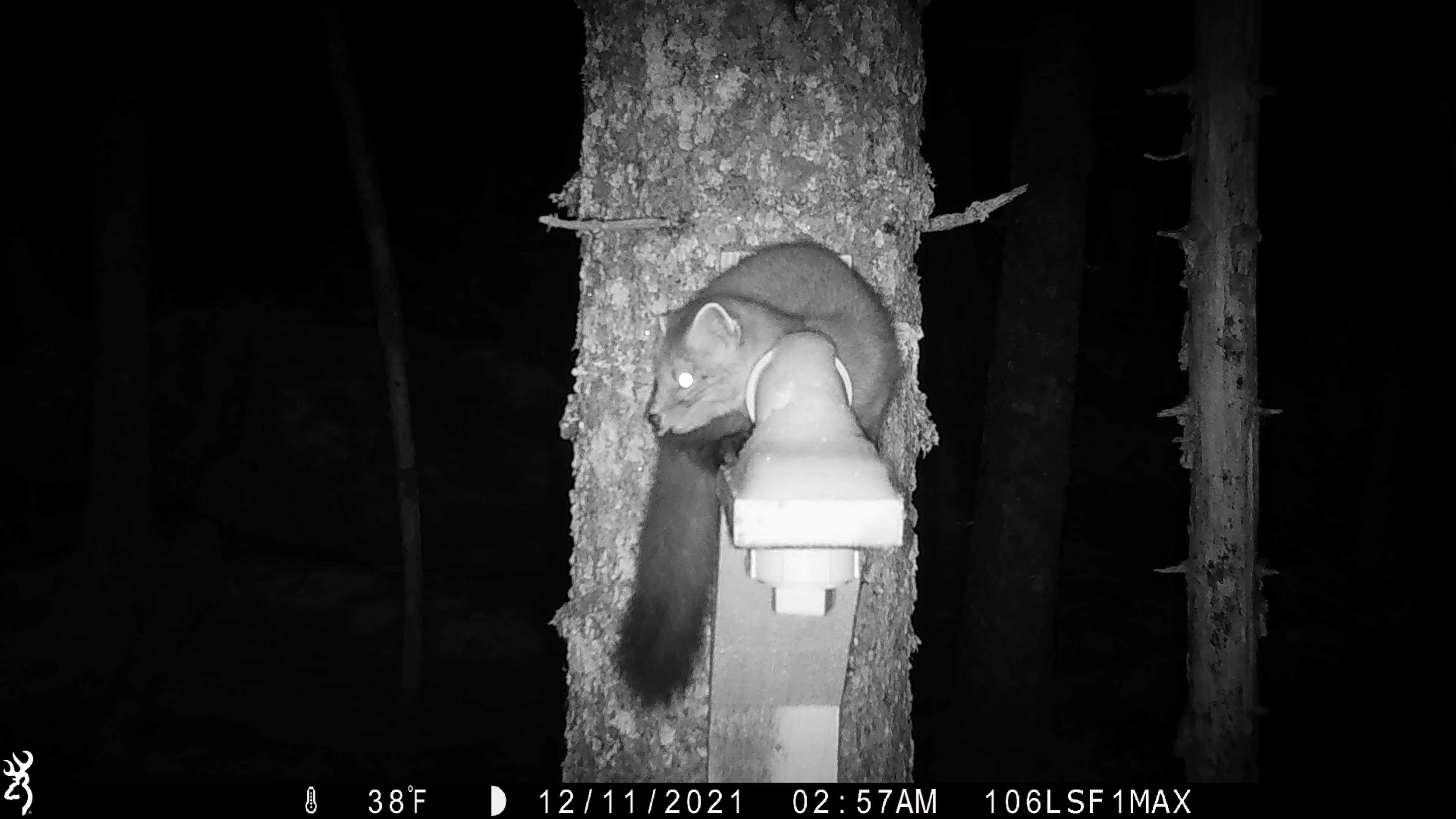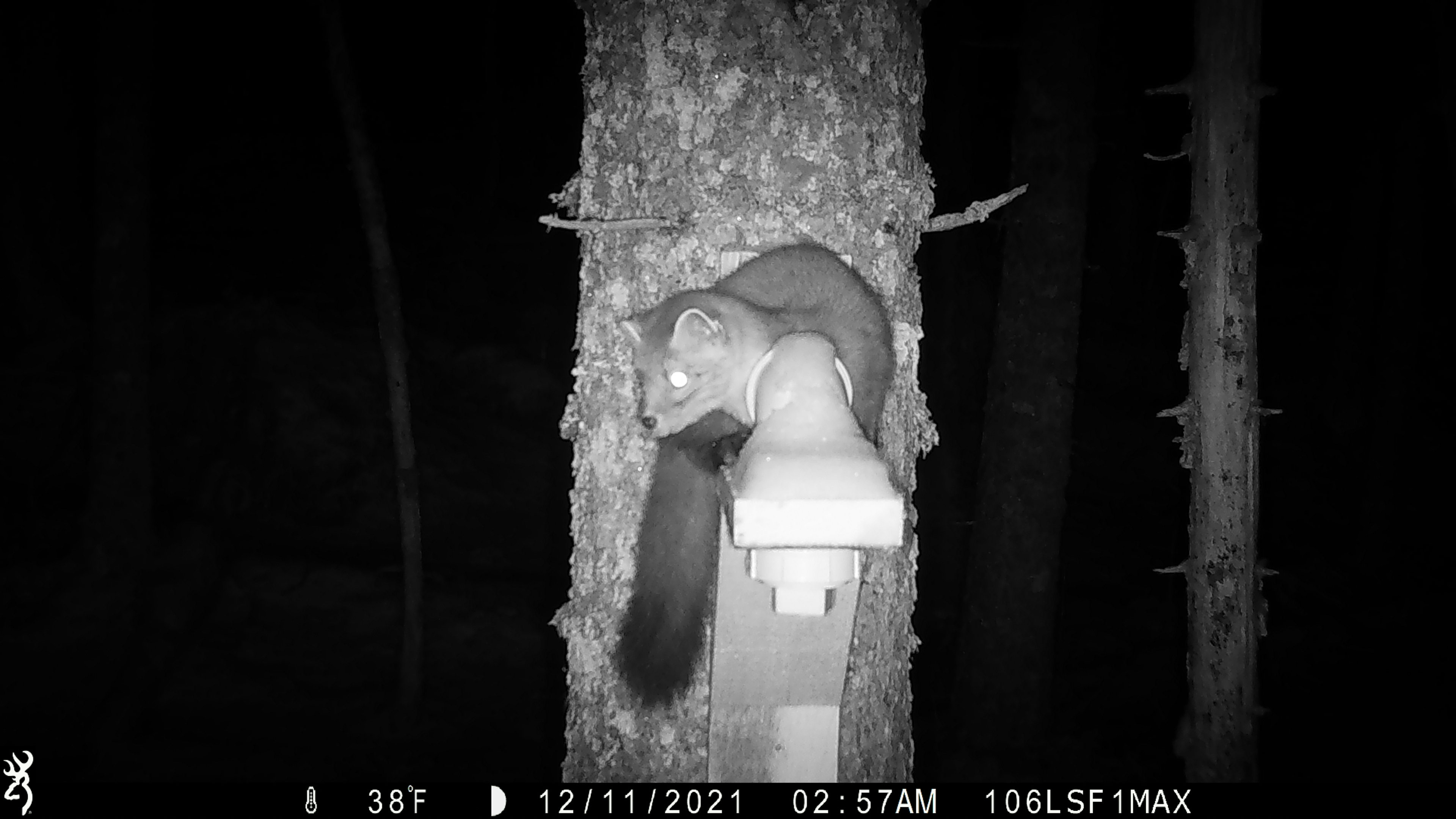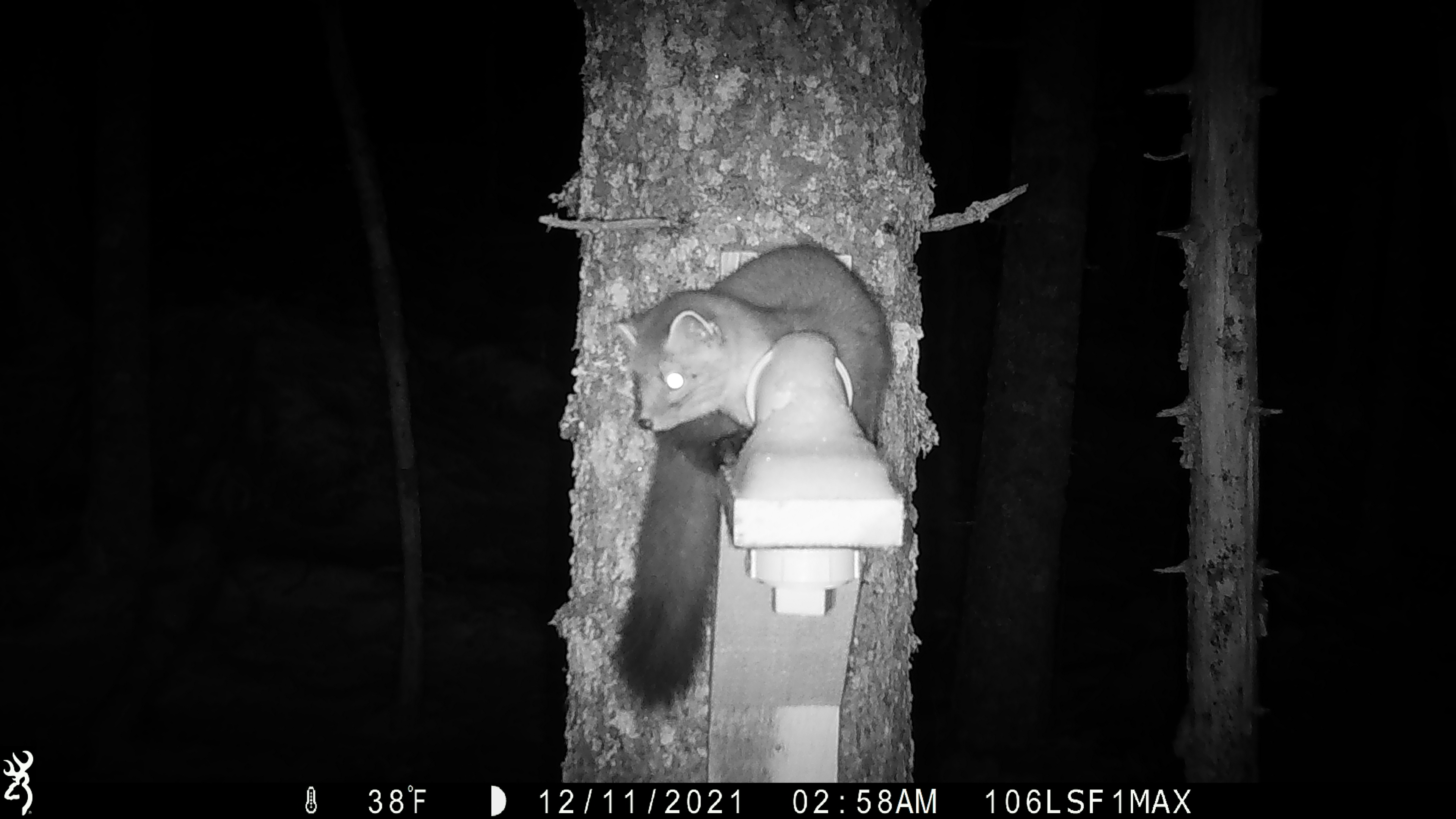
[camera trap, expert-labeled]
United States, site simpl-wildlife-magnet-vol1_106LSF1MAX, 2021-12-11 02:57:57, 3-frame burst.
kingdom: Animalia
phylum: Chordata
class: Mammalia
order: Carnivora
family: Mustelidae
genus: Martes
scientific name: Martes americana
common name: american marten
American marten (Martes americana).